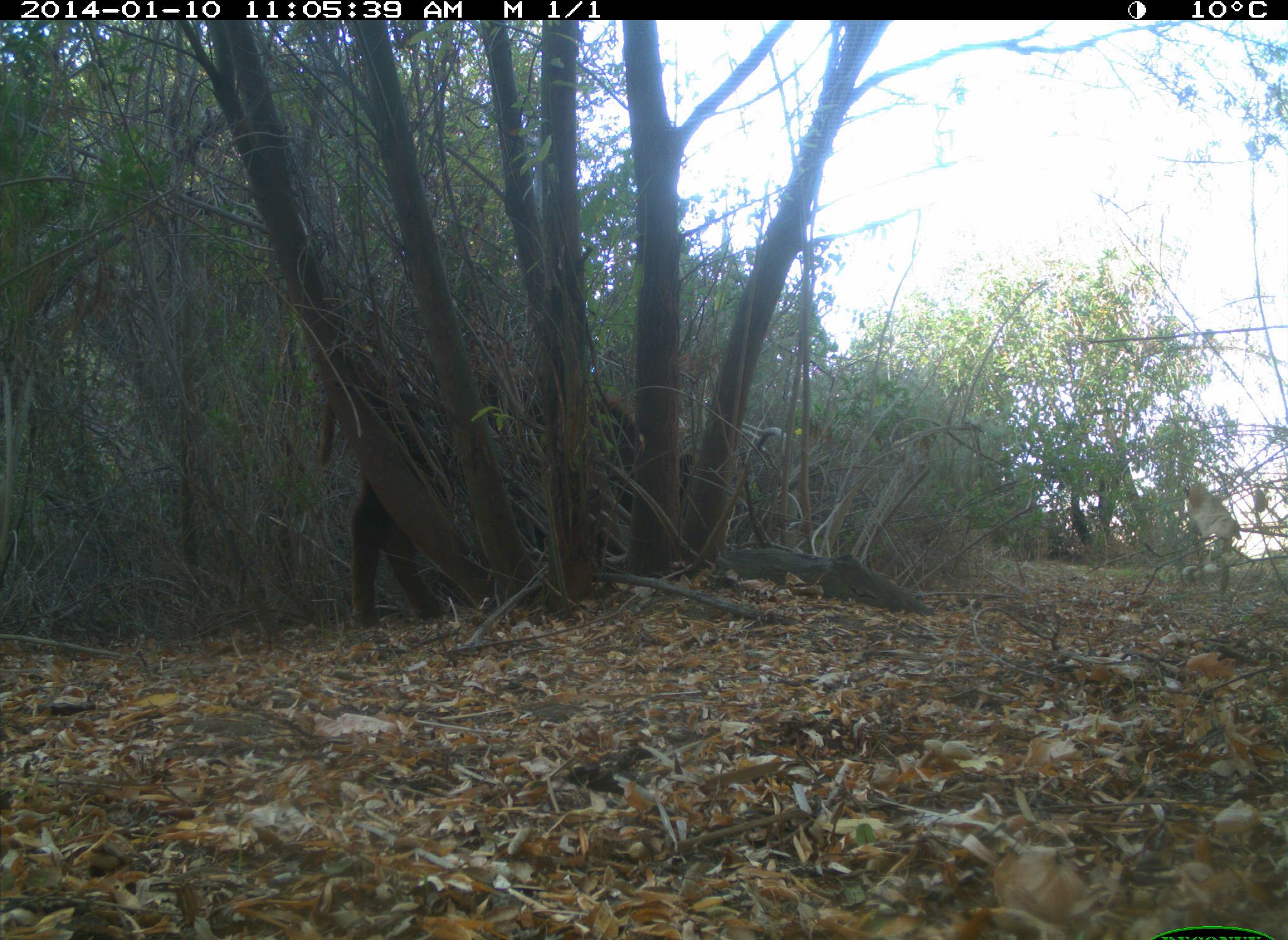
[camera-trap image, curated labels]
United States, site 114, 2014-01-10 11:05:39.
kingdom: Animalia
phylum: Chordata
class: Mammalia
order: Artiodactyla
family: Bovidae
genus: Bos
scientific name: Bos taurus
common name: cow